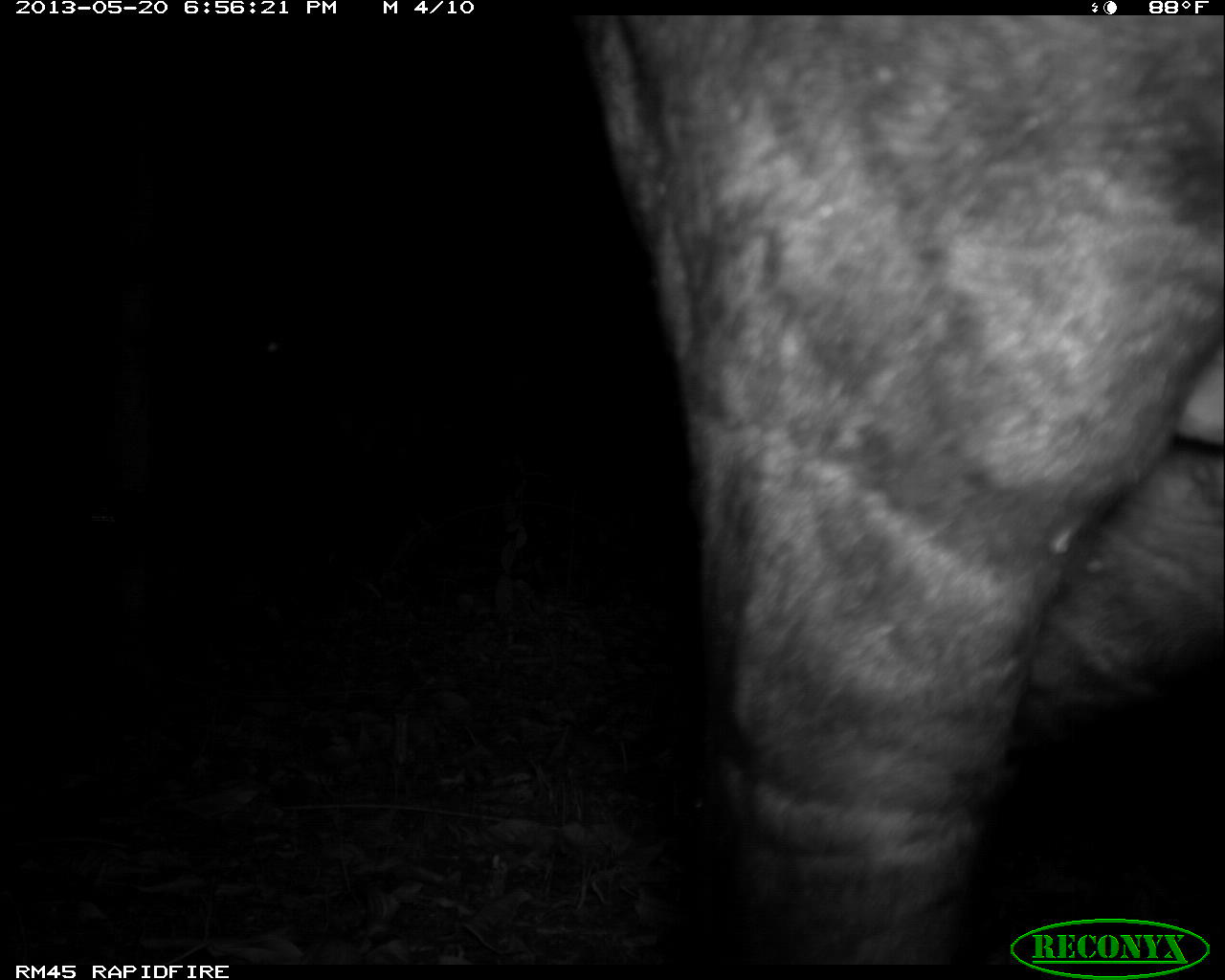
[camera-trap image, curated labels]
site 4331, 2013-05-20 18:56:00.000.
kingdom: Animalia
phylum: Chordata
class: Mammalia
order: Perissodactyla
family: Tapiridae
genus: Tapirus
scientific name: Tapirus bairdii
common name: baird's tapir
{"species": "Tapirus bairdii (baird's tapir)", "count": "1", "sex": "male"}